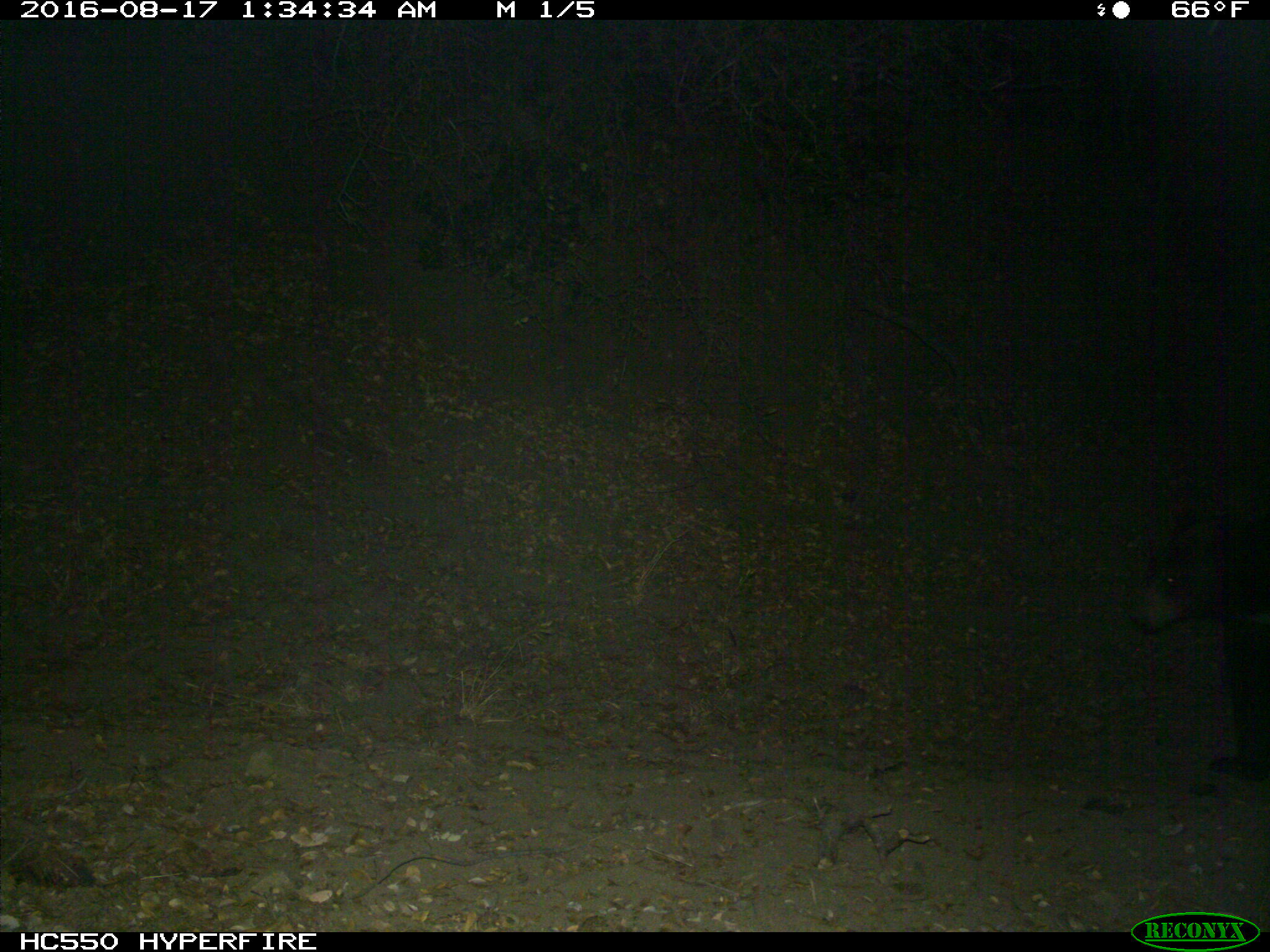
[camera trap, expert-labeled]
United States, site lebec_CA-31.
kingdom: Animalia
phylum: Chordata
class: Mammalia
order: Carnivora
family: Ursidae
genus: Ursus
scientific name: Ursus americanus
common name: american black bear